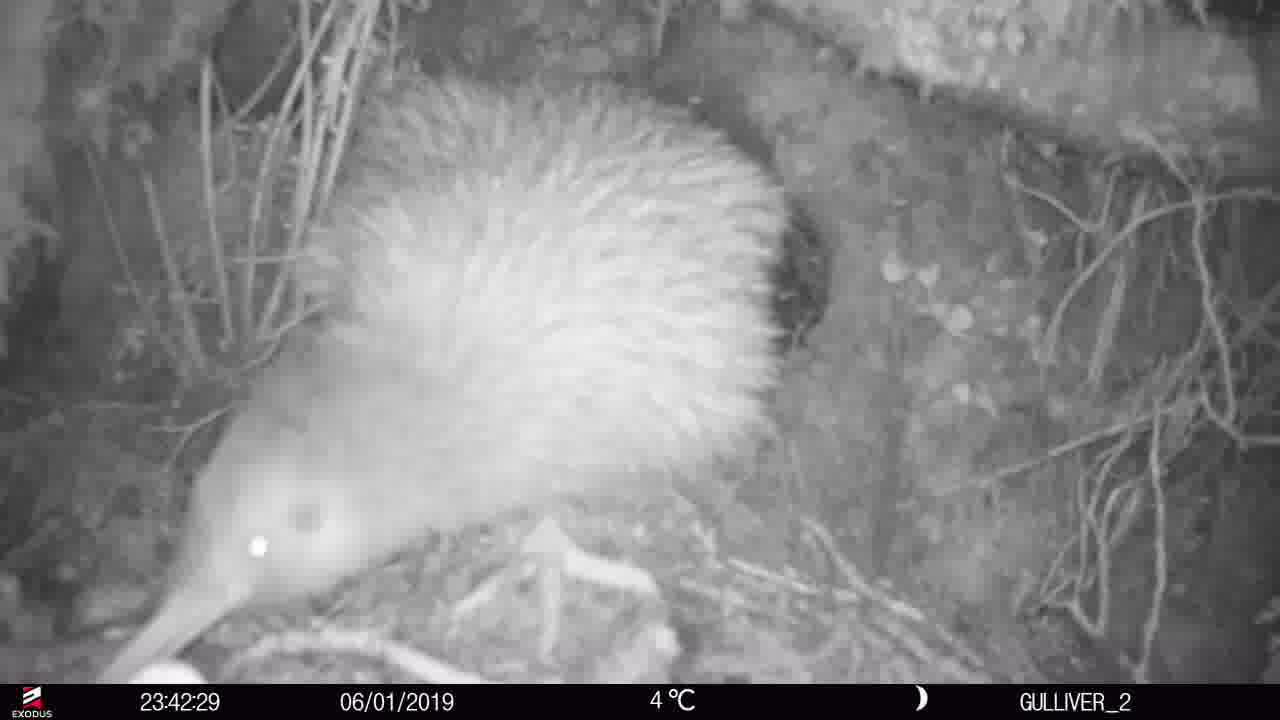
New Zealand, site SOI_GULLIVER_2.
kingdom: Animalia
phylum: Chordata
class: Aves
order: Apterygiformes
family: Apterygidae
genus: Apteryx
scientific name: Apteryx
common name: kiwi